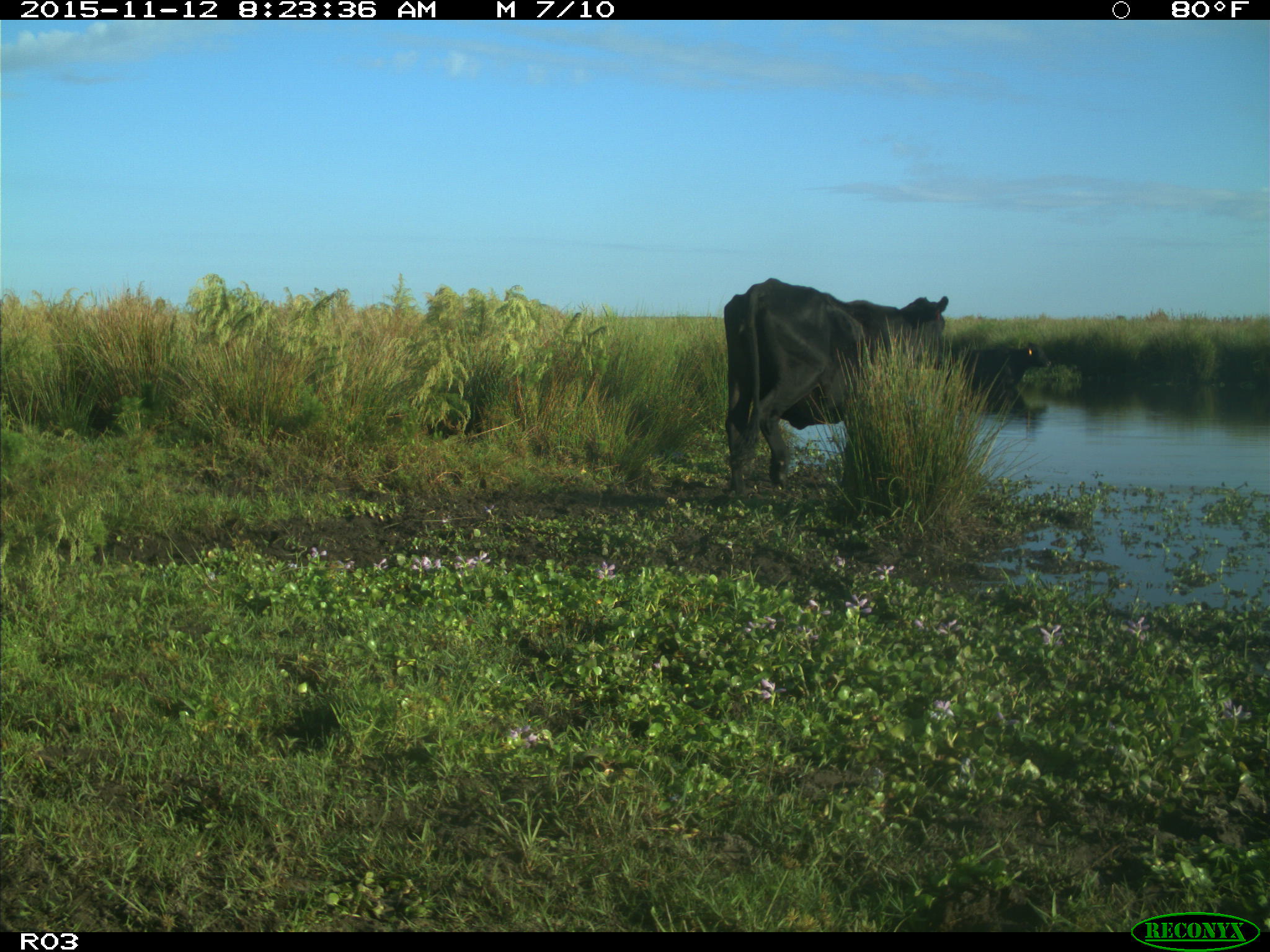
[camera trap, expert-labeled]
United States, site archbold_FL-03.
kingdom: Animalia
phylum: Chordata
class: Mammalia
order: Artiodactyla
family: Bovidae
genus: Bos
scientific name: Bos taurus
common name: domestic cow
Bos taurus (domestic cow).